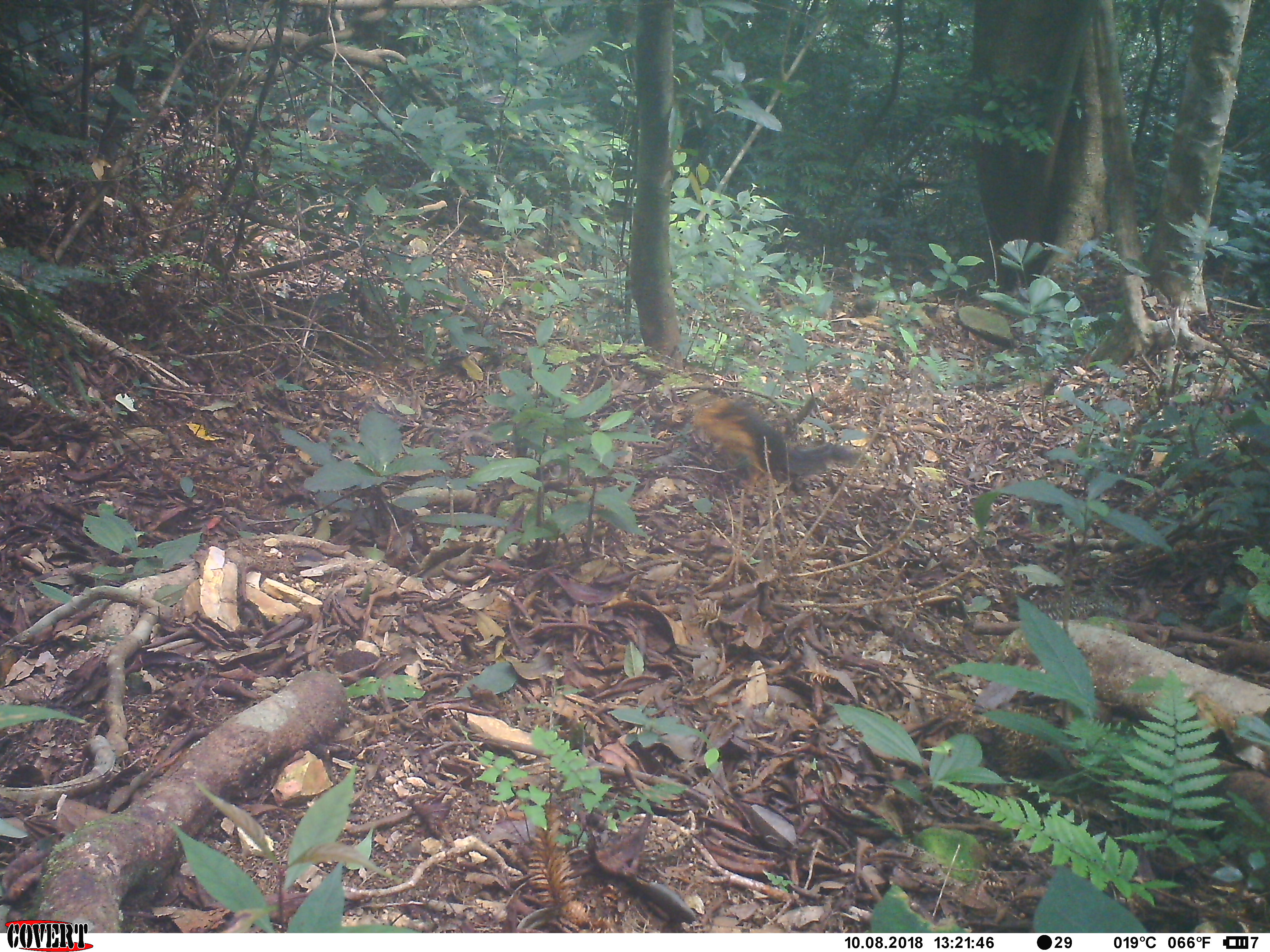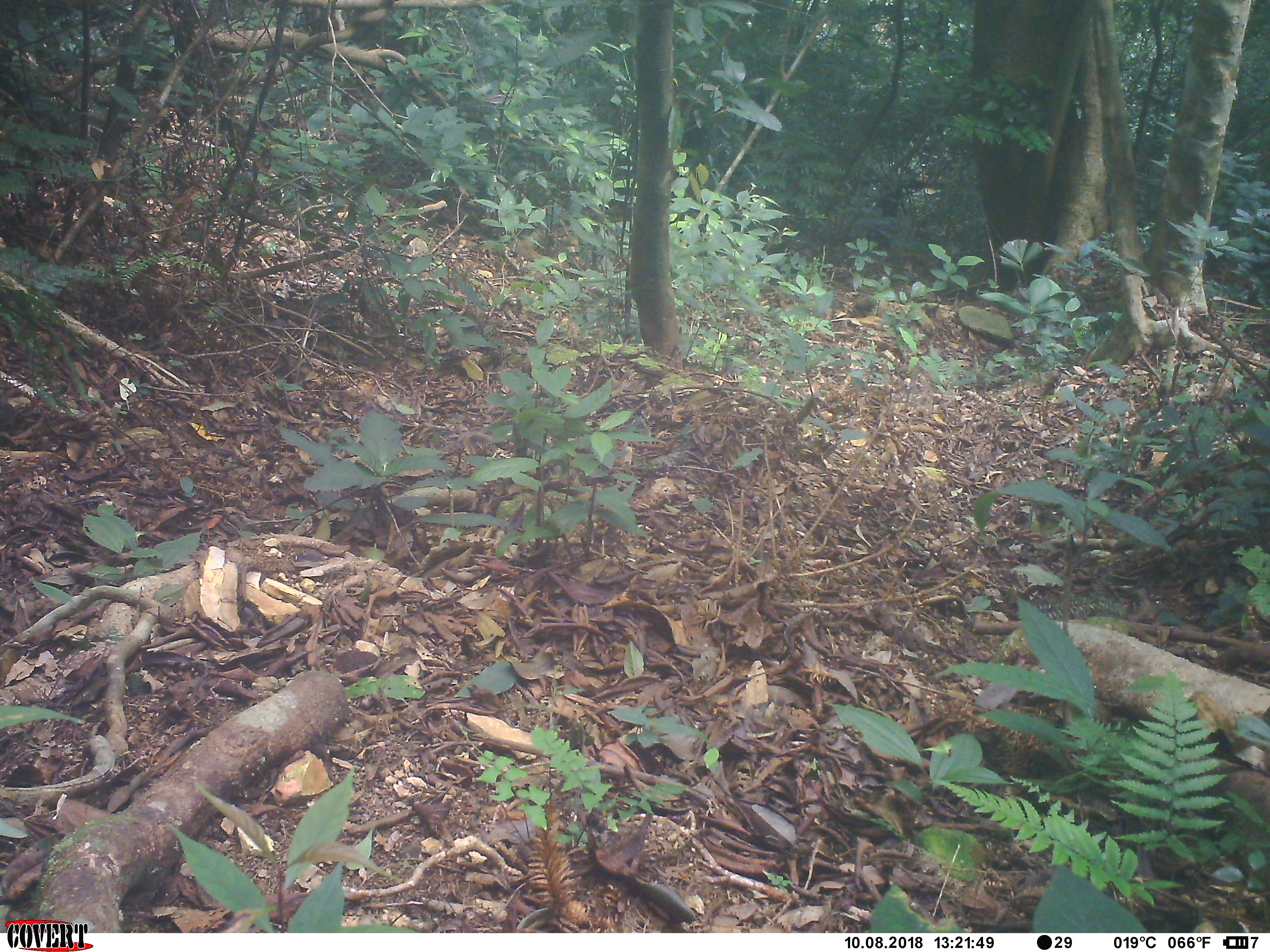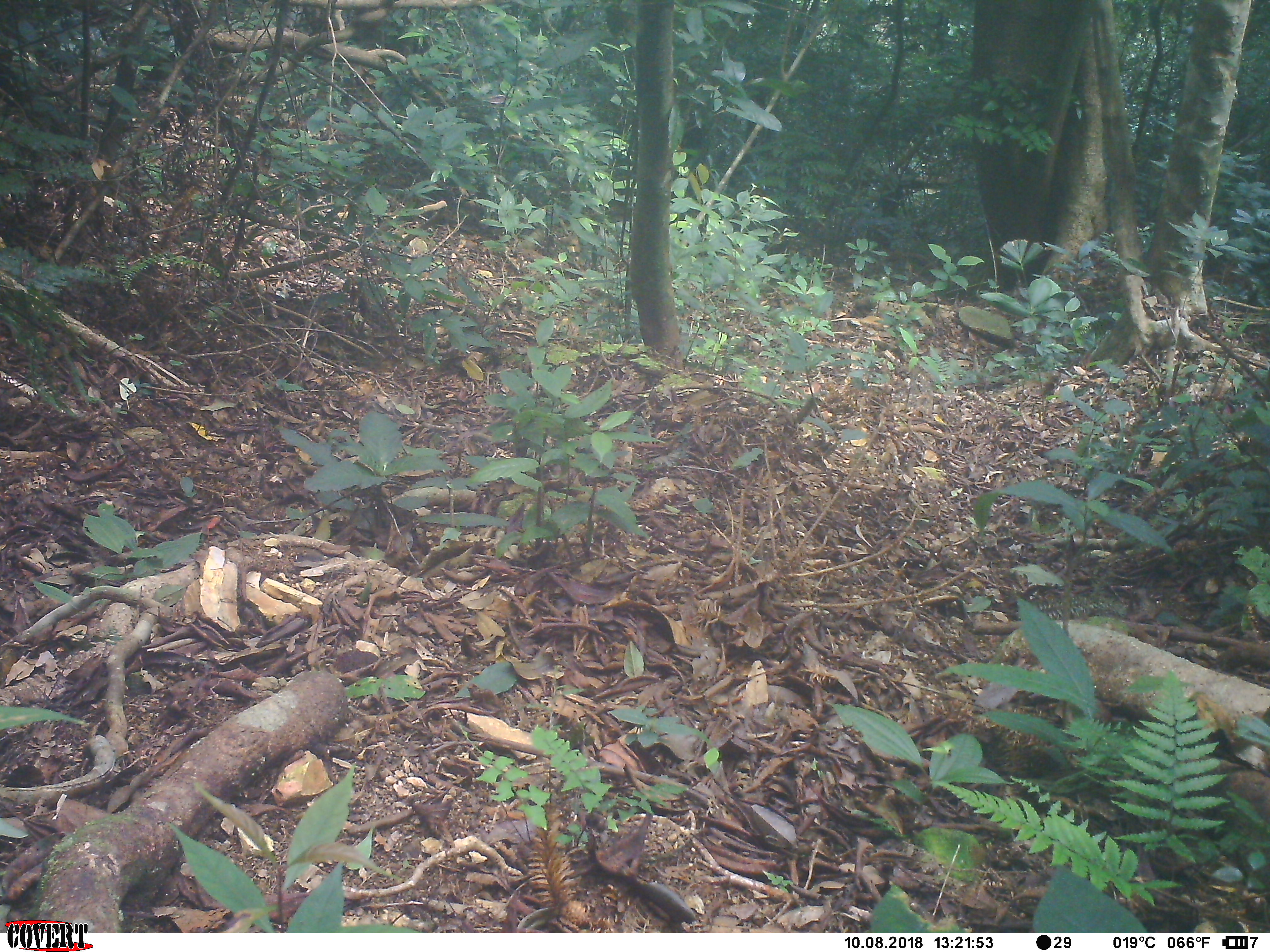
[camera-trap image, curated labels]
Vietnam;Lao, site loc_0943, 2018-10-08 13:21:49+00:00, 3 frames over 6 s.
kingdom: Animalia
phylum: Chordata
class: Mammalia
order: Rodentia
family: Sciuridae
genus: Dremomys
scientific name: Dremomys rufigenis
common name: red-cheeked squirrel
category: red cheeked squirrel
Red cheeked squirrel (red-cheeked squirrel) (Dremomys rufigenis). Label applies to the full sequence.